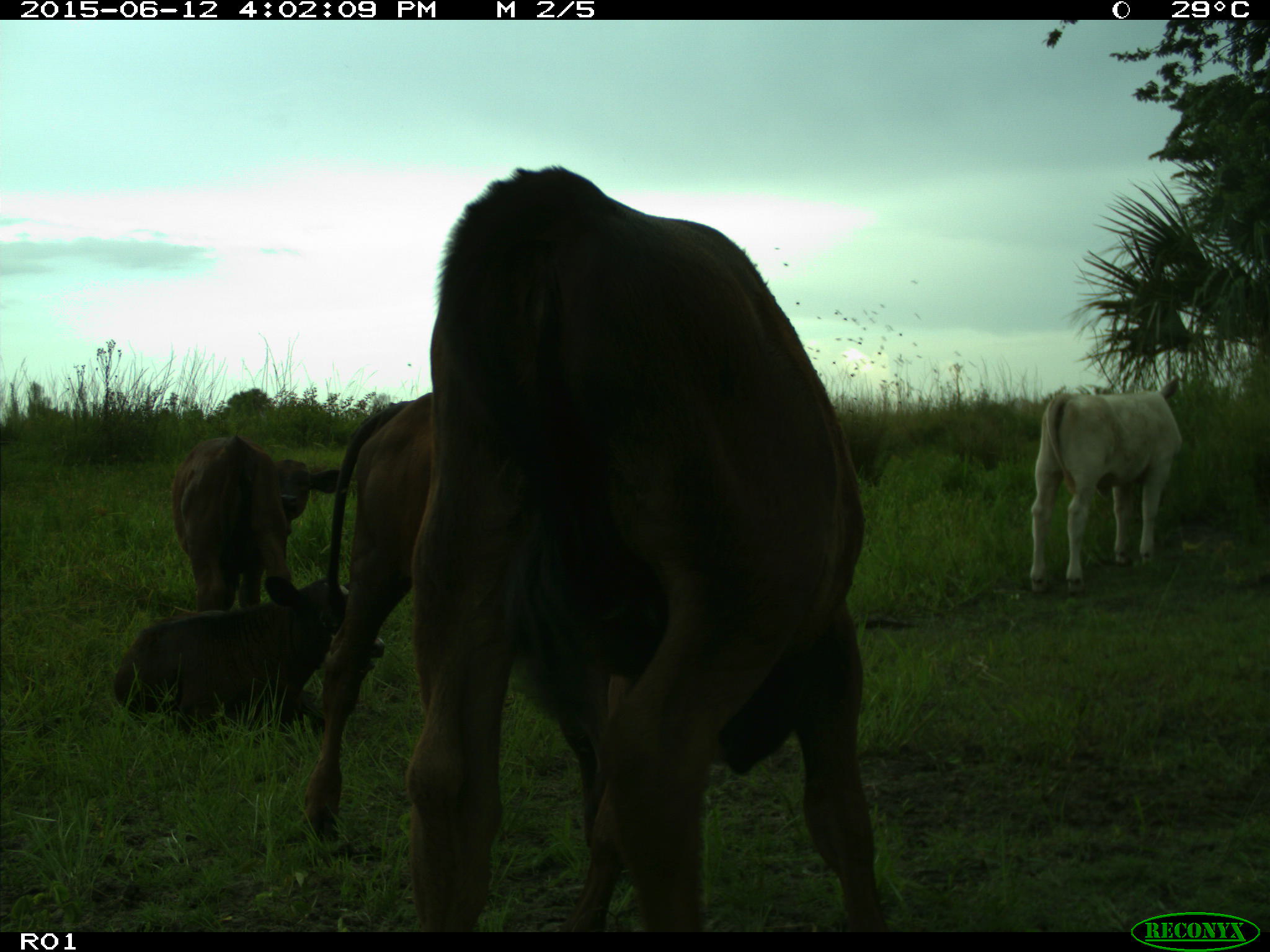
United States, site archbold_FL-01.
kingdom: Animalia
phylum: Chordata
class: Mammalia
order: Artiodactyla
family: Bovidae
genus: Bos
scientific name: Bos taurus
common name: domestic cow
Bos taurus (domestic cow).